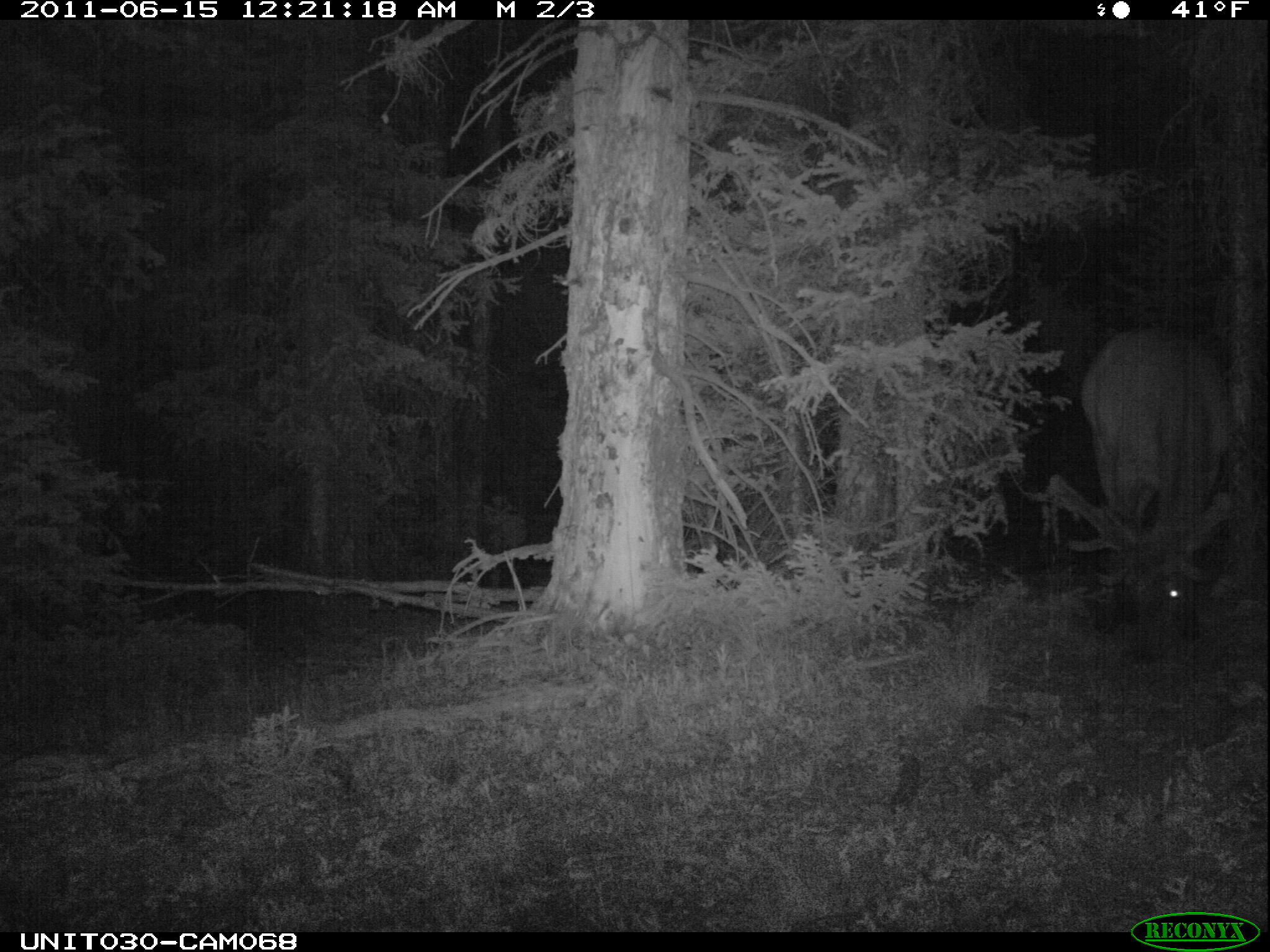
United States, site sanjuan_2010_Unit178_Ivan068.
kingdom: Animalia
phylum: Chordata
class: Mammalia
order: Artiodactyla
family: Cervidae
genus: Cervus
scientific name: Cervus elaphus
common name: red deer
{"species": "Cervus elaphus (red deer)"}